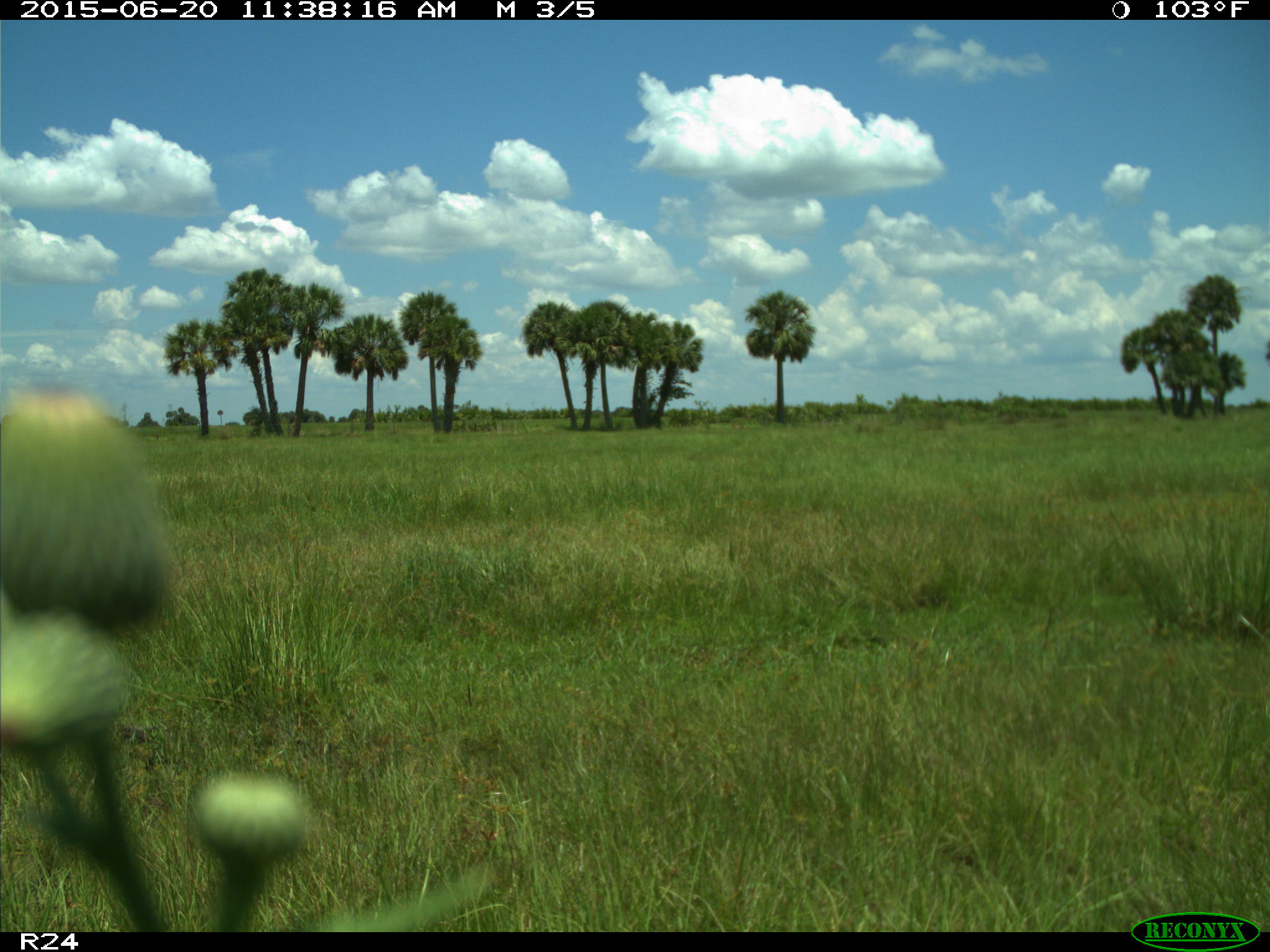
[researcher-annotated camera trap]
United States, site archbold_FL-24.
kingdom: Animalia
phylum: Chordata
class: Mammalia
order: Artiodactyla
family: Bovidae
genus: Bos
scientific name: Bos taurus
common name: domestic cow